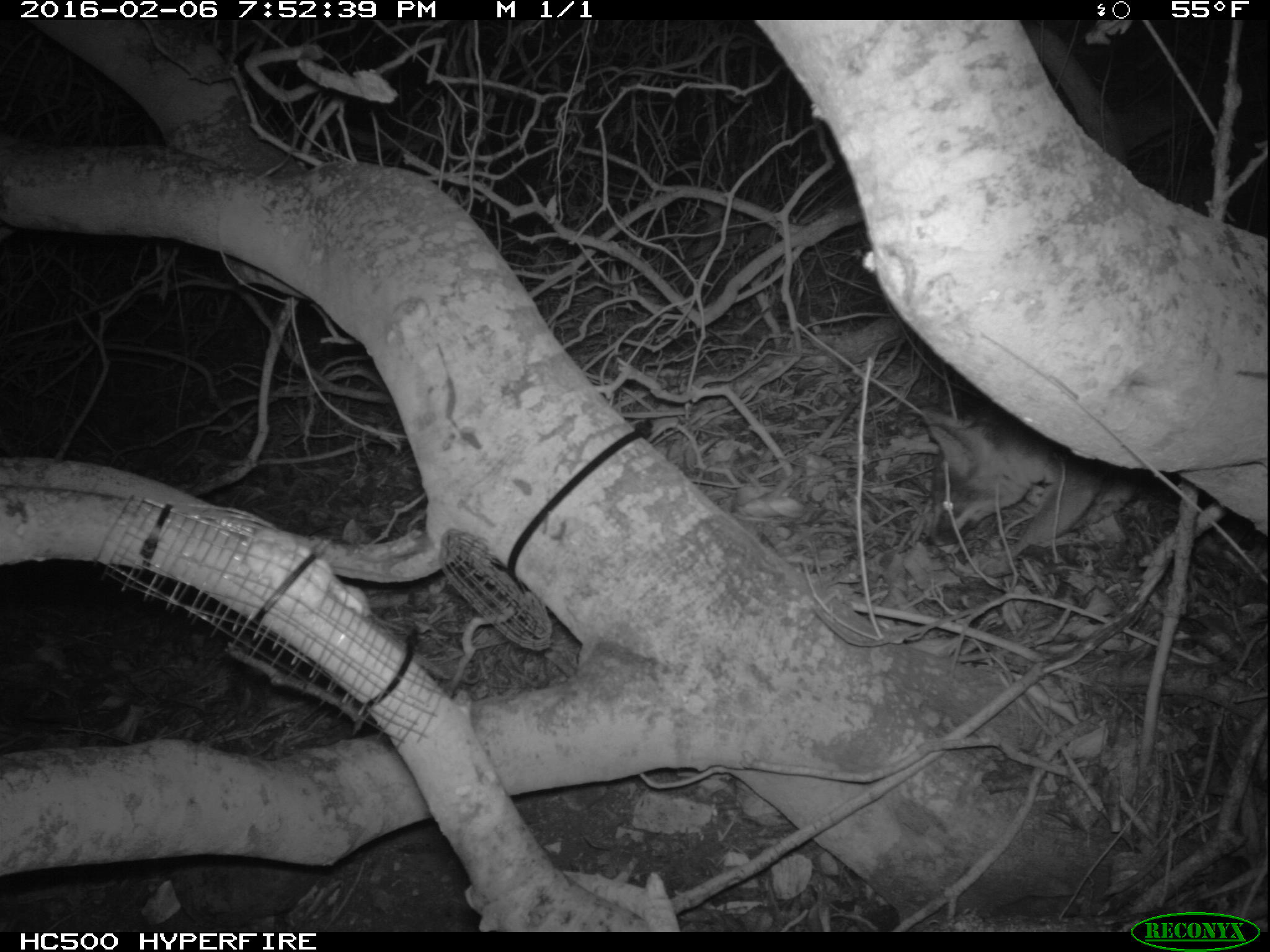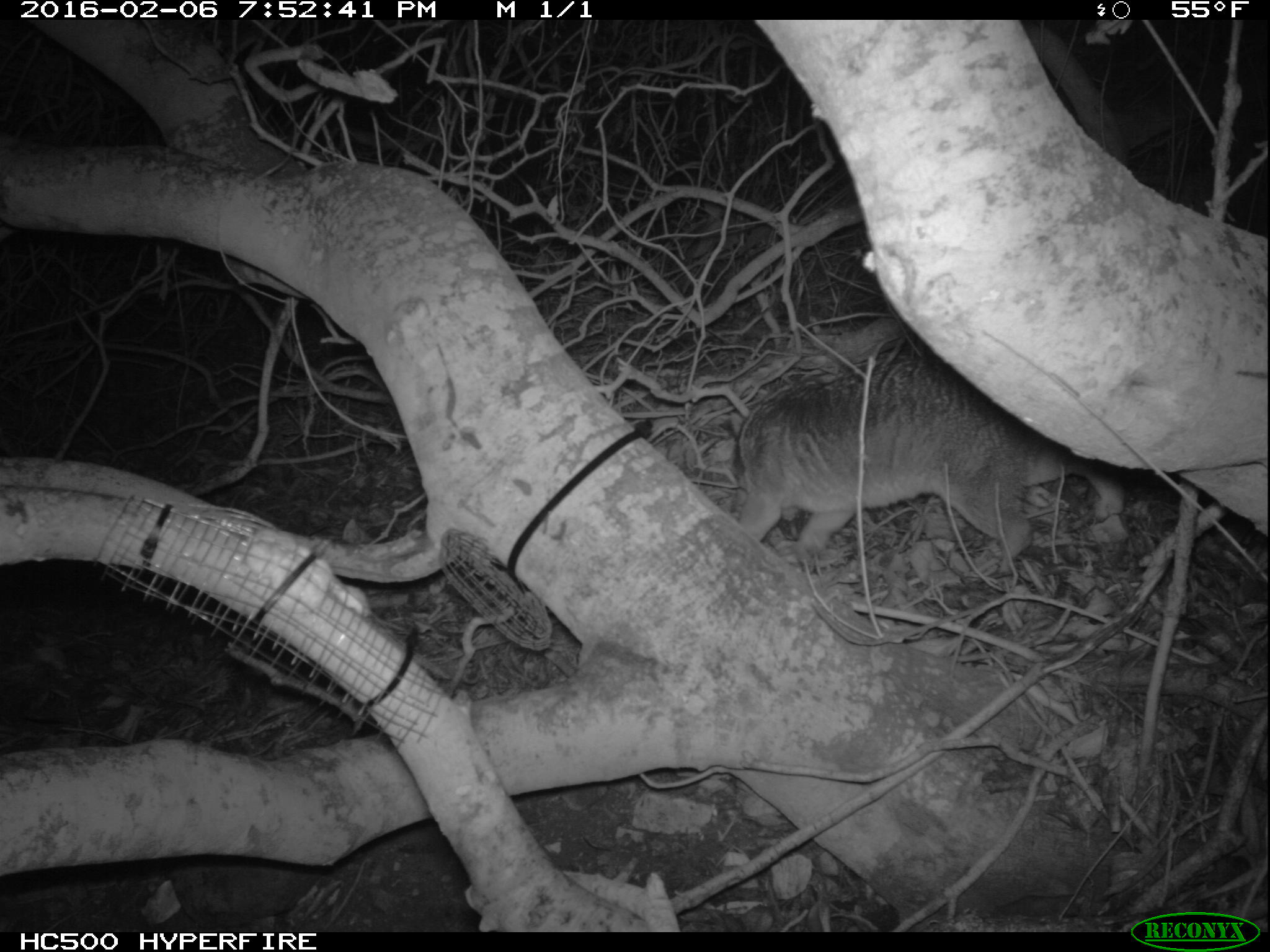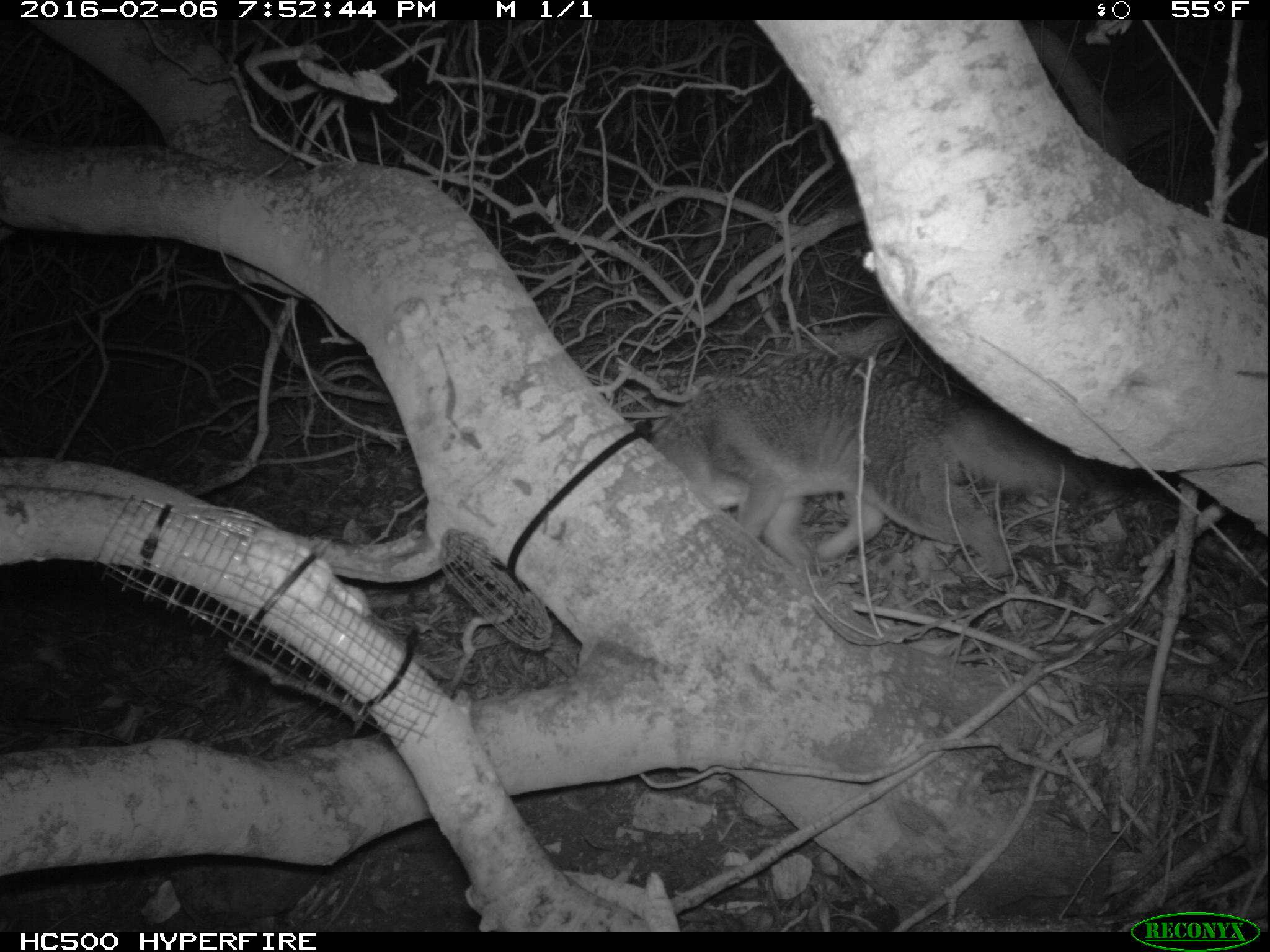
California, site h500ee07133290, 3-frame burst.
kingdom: Animalia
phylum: Chordata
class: Mammalia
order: Carnivora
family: Canidae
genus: Urocyon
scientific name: Urocyon littoralis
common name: island fox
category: fox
Fox (island fox) (Urocyon littoralis).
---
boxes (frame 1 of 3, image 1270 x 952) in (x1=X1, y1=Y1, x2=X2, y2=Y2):
fox: (x1=925, y1=408, x2=1125, y2=552)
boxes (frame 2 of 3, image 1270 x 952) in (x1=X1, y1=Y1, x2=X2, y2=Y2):
fox: (x1=728, y1=351, x2=1124, y2=575)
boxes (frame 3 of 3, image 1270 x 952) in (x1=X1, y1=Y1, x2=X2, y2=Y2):
fox: (x1=648, y1=361, x2=1099, y2=573)